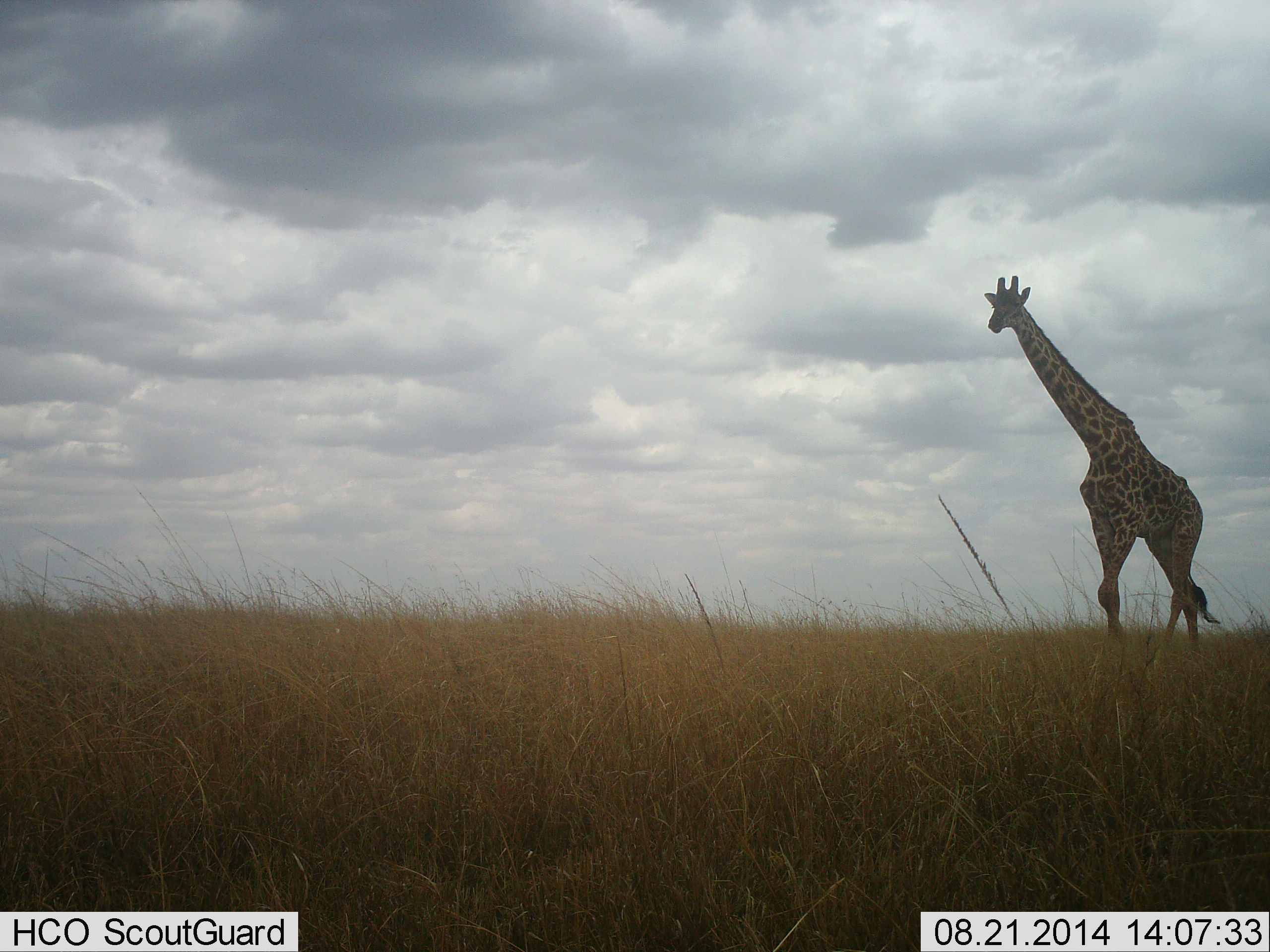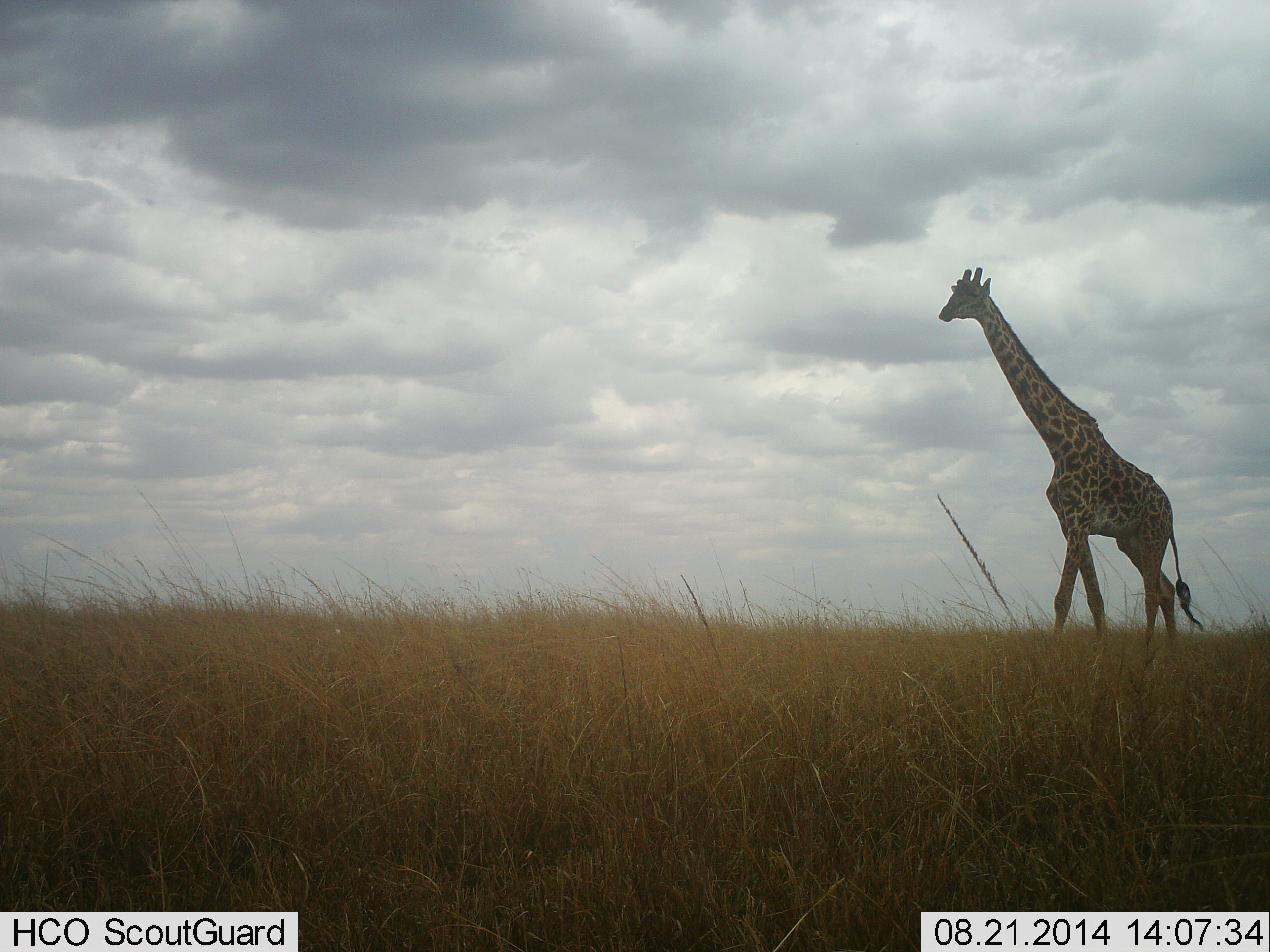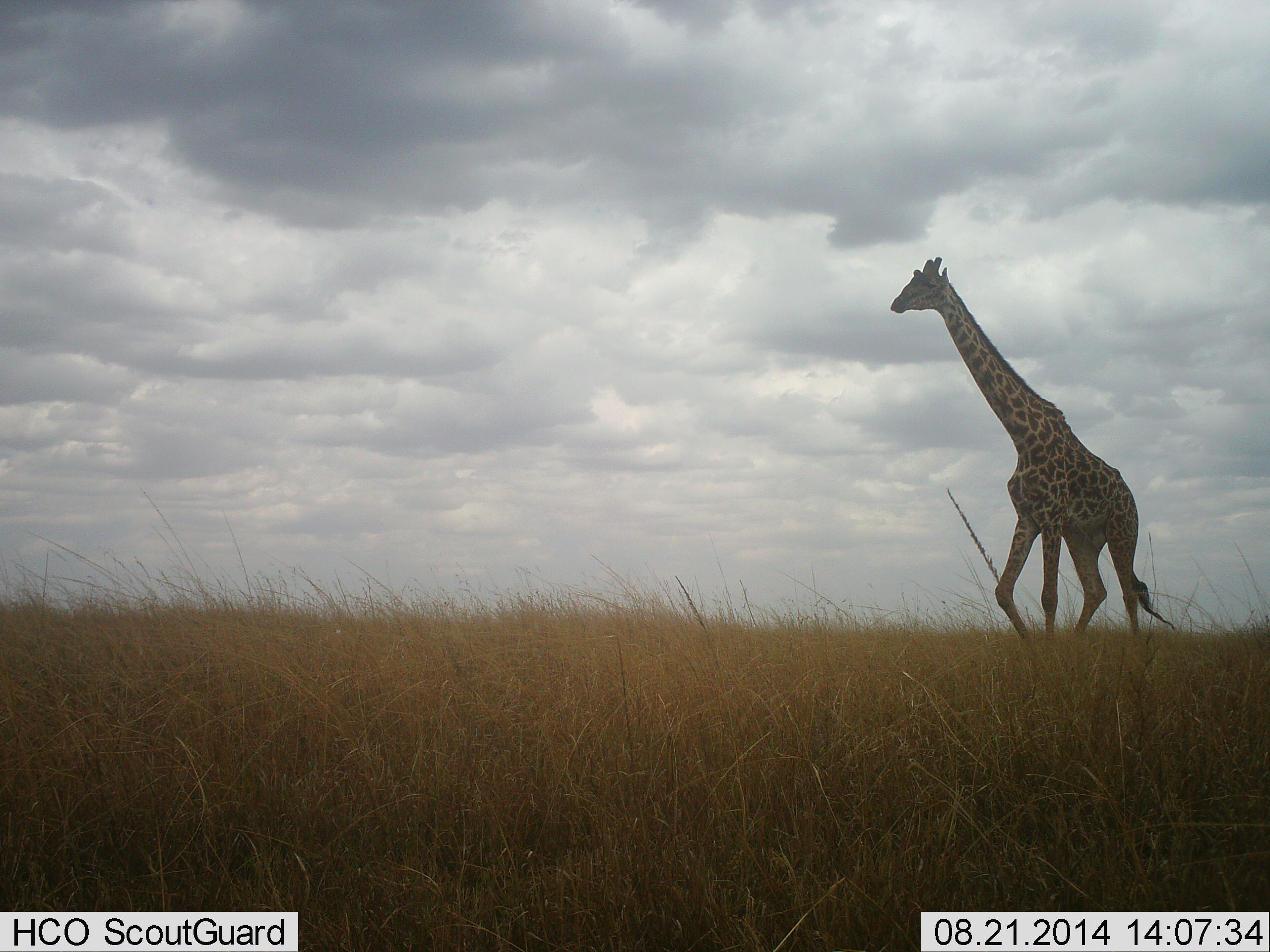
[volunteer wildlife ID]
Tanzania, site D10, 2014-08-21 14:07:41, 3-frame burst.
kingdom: Animalia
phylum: Chordata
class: Mammalia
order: Artiodactyla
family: Giraffidae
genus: Giraffa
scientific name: Giraffa camelopardalis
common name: giraffe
Giraffe (Giraffa camelopardalis), count 1. Behavior (volunteer vote fractions): standing 20%, resting 0%, moving 90%, interacting 0%. Young present (vote fraction): 0%. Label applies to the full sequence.